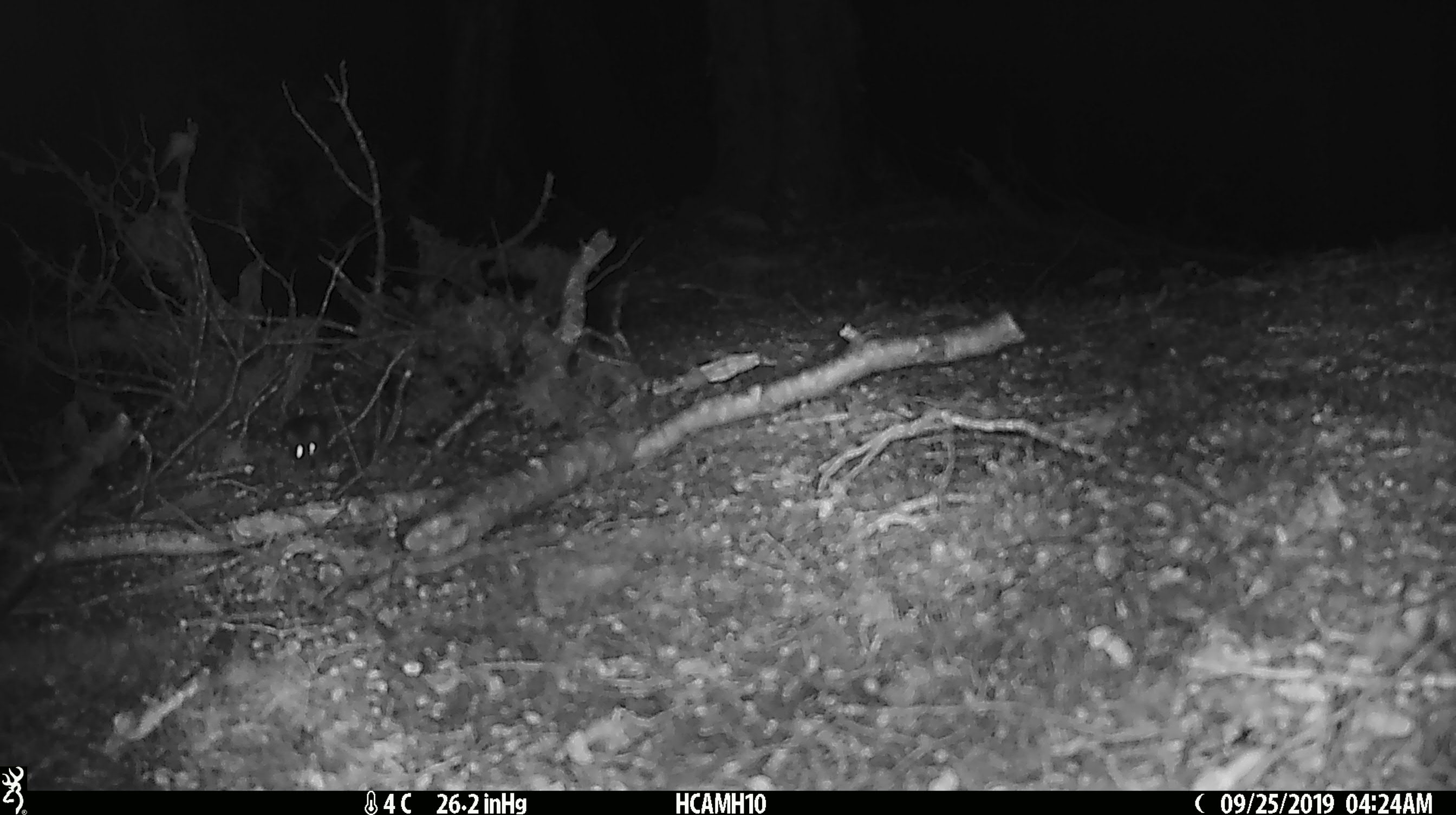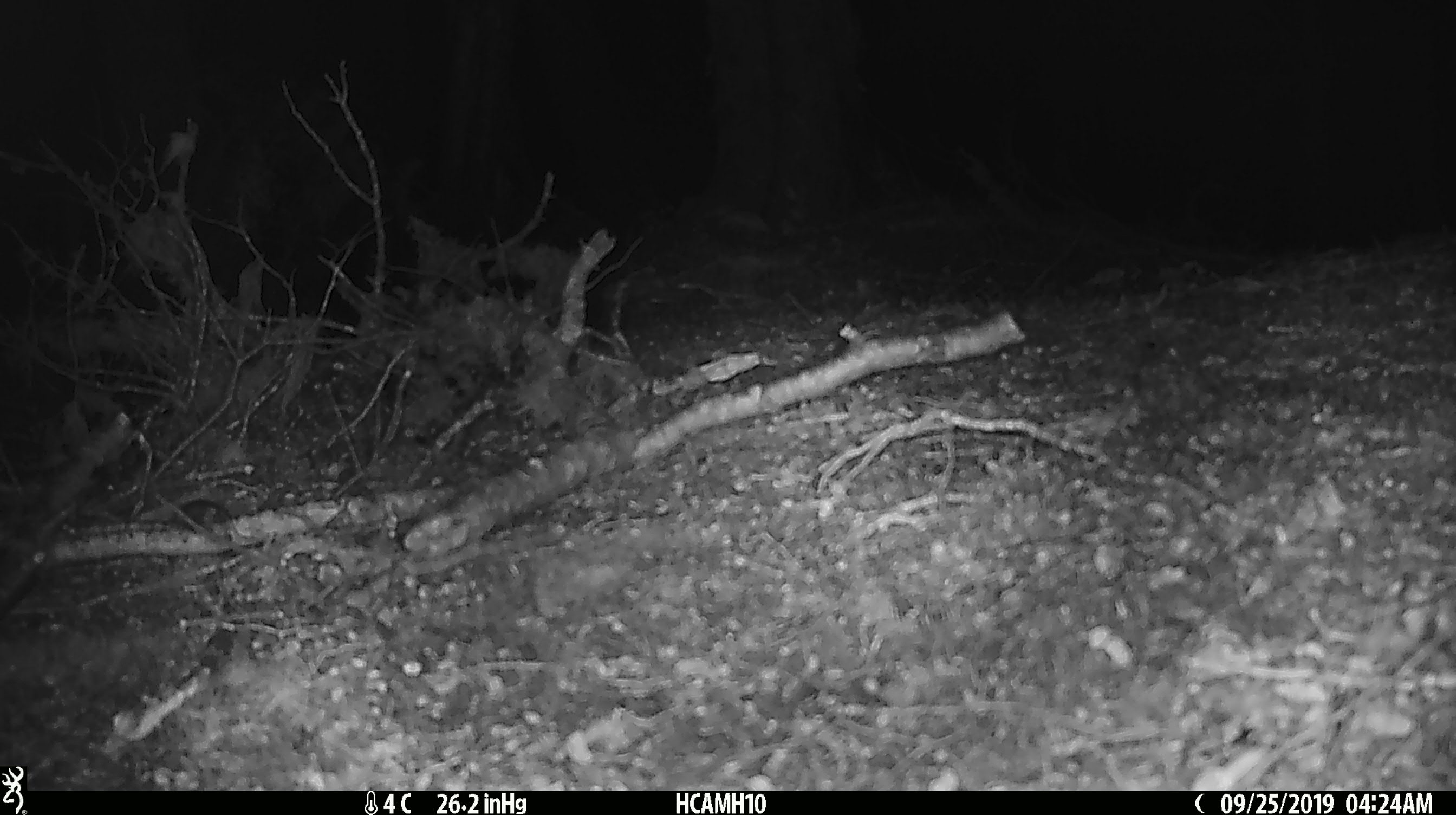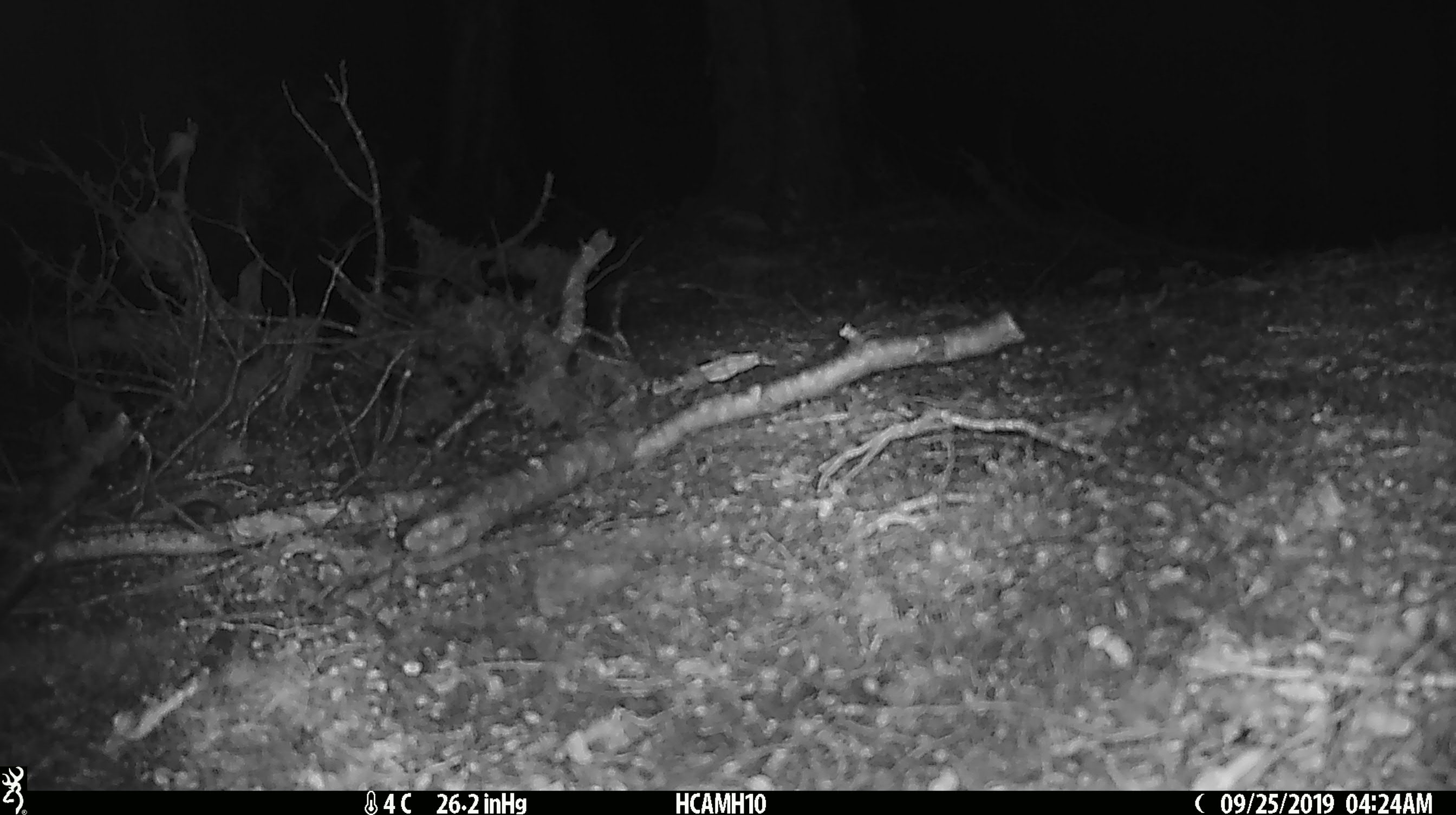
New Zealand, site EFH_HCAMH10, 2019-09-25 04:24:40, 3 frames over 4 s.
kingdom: Animalia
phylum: Chordata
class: Mammalia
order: Rodentia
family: Muridae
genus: Mus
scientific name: Mus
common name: mouse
Mouse (Mus).